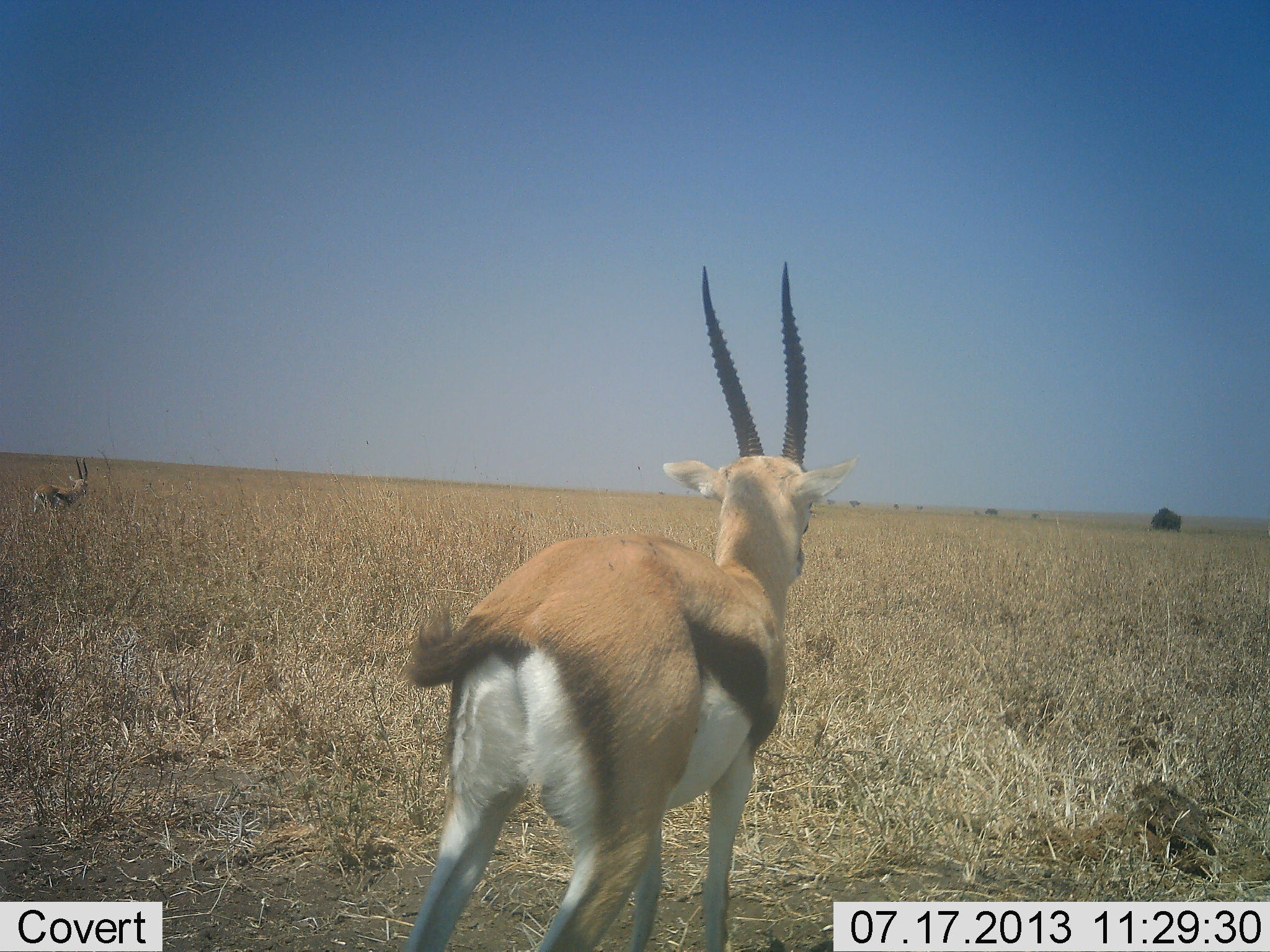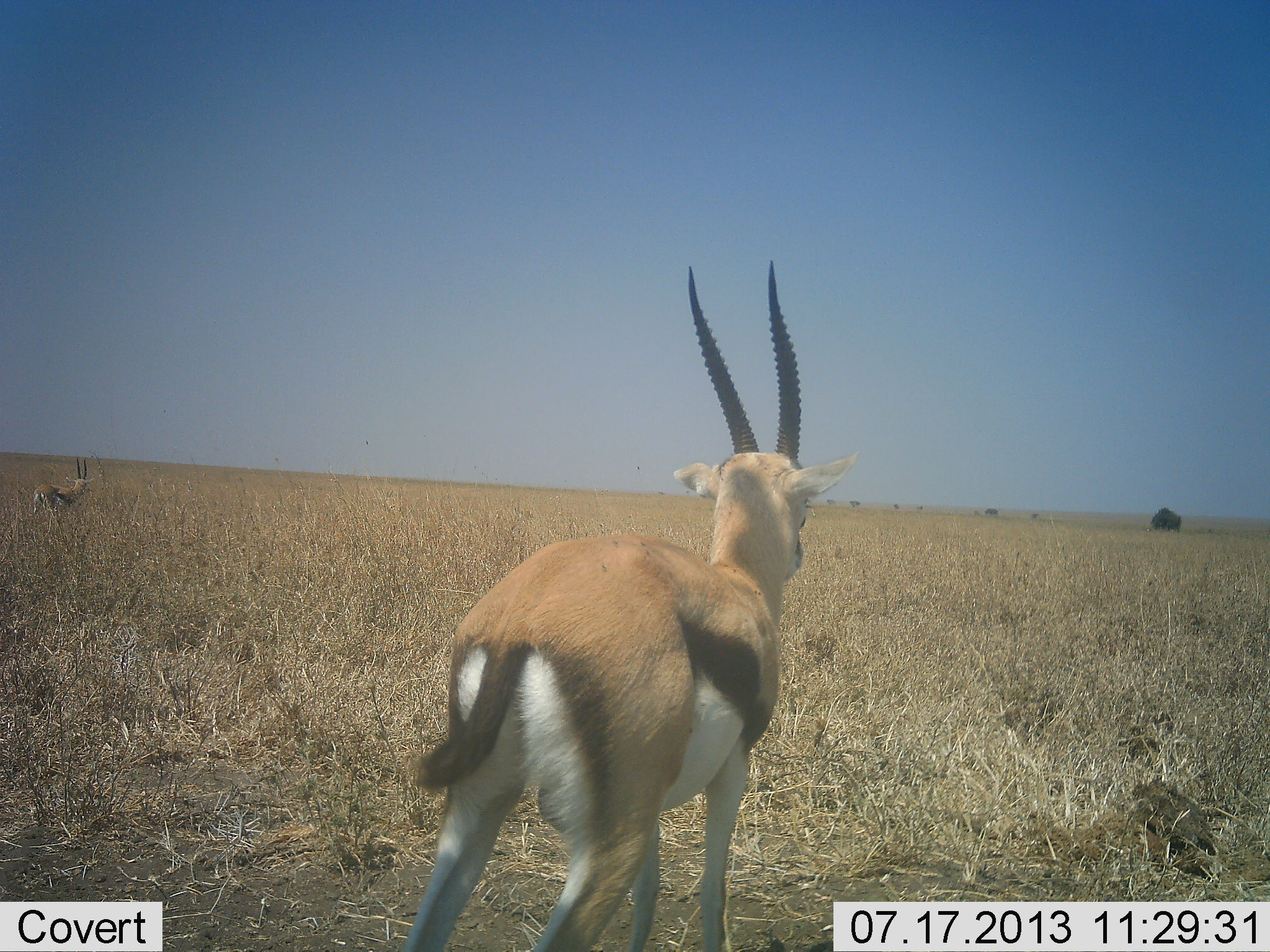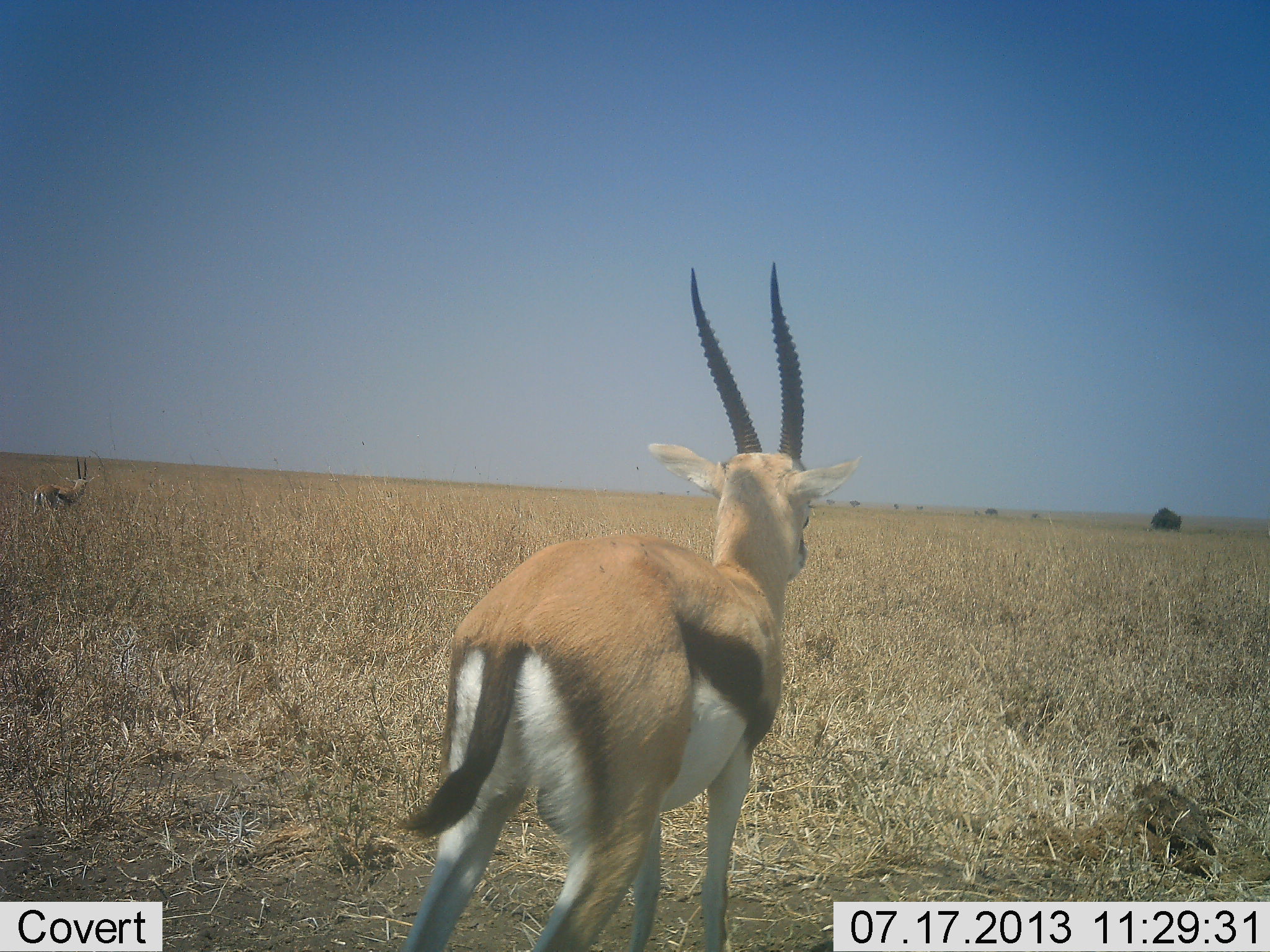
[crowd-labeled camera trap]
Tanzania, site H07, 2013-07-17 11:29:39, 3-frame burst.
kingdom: Animalia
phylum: Chordata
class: Mammalia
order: Artiodactyla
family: Bovidae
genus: Eudorcas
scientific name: Eudorcas thomsonii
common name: thomson's gazelle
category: gazellethomsons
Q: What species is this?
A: Gazellethomsons (thomson's gazelle) (Eudorcas thomsonii).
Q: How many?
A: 2.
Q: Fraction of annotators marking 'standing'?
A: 93%.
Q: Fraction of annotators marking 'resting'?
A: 0%.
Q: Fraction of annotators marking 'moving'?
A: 10%.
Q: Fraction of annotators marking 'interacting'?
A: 0%.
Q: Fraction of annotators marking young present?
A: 0%.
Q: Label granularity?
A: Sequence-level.